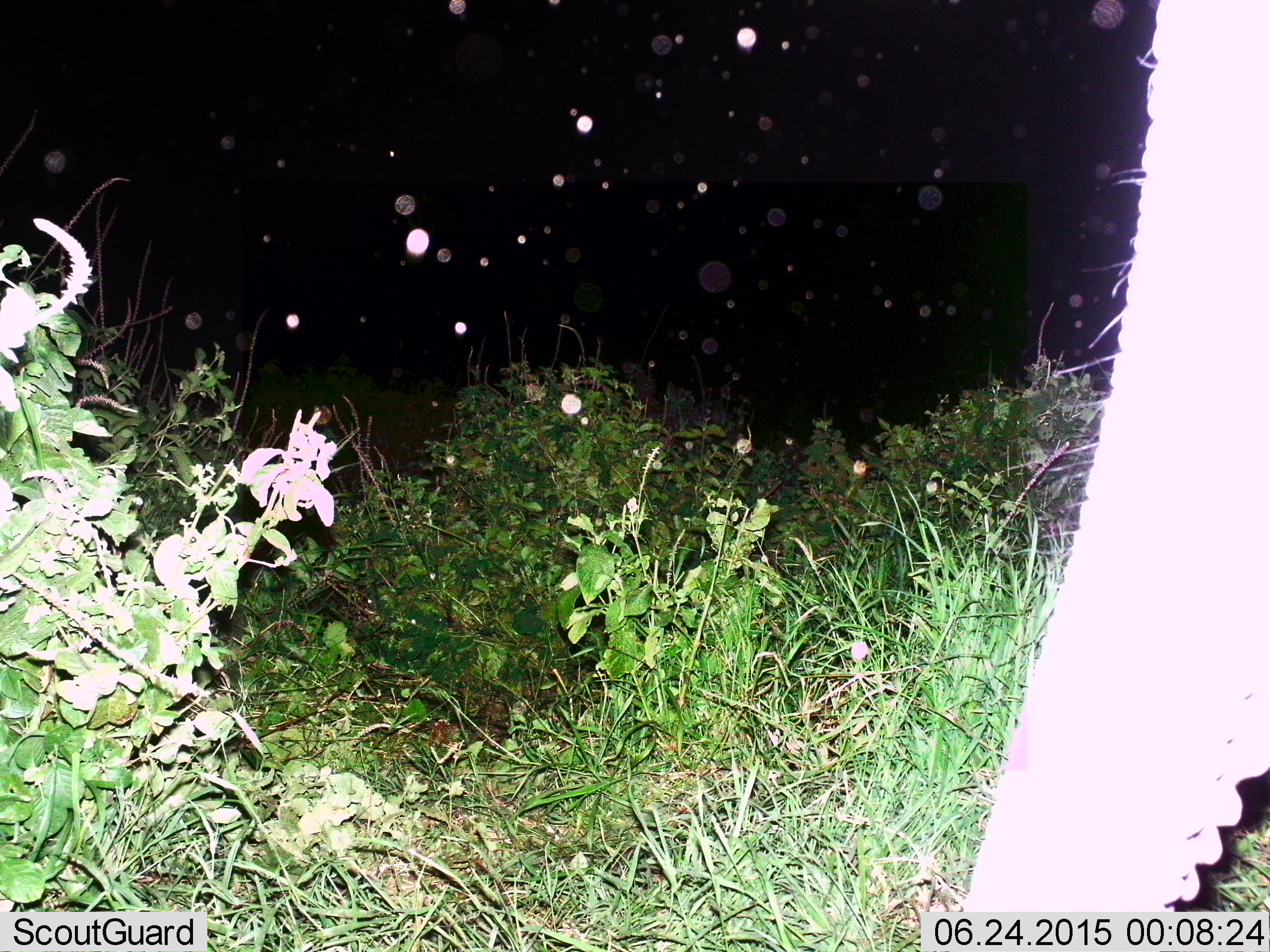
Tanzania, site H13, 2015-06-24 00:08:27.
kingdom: Animalia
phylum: Chordata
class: Mammalia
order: Proboscidea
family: Elephantidae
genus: Loxodonta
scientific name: Loxodonta africana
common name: african bush elephant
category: elephant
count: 1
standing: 60%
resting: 0%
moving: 10%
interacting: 0%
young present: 0%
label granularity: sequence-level